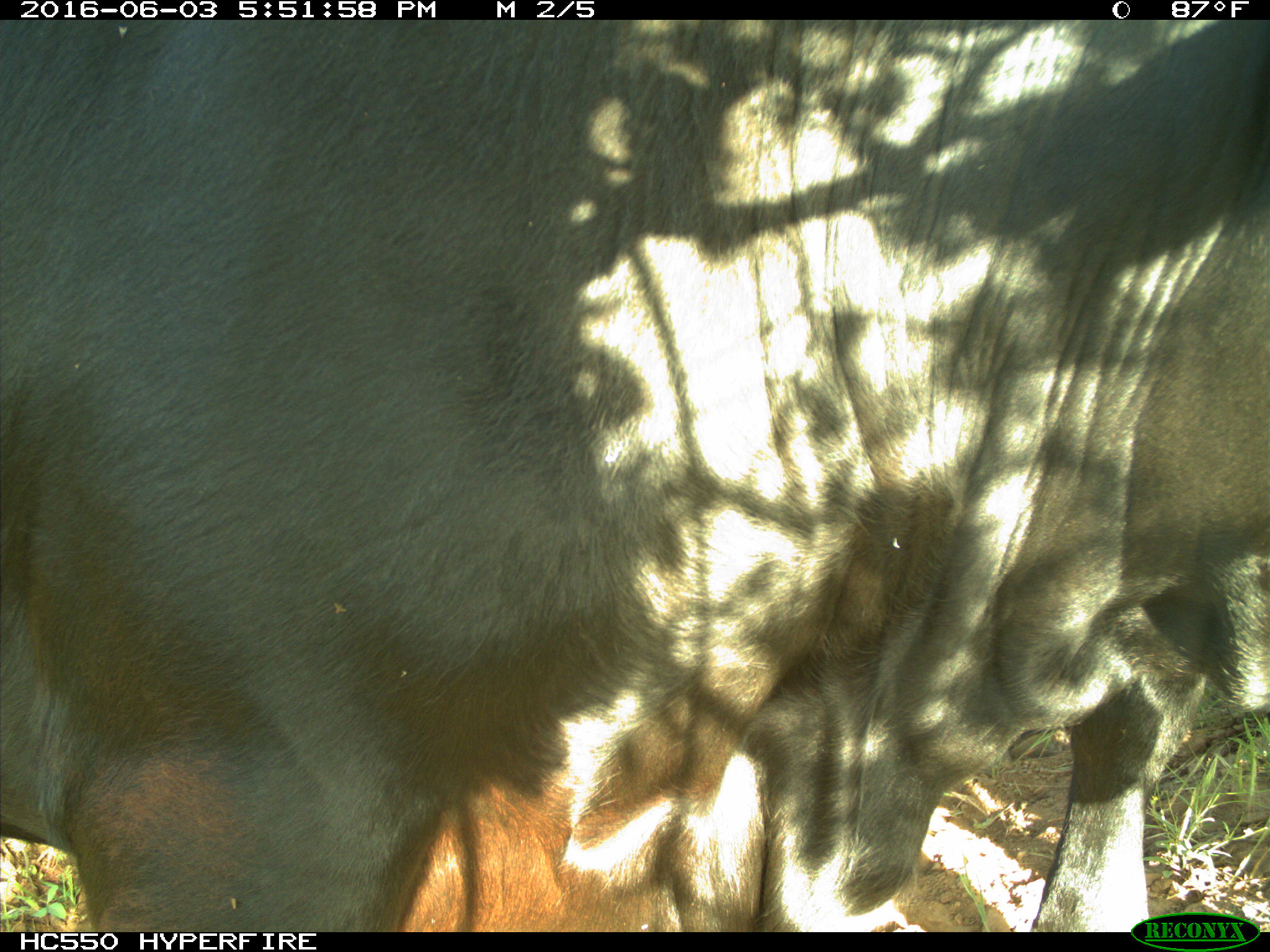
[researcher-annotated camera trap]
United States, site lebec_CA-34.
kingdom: Animalia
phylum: Chordata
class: Mammalia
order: Artiodactyla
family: Bovidae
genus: Bos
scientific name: Bos taurus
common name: domestic cow